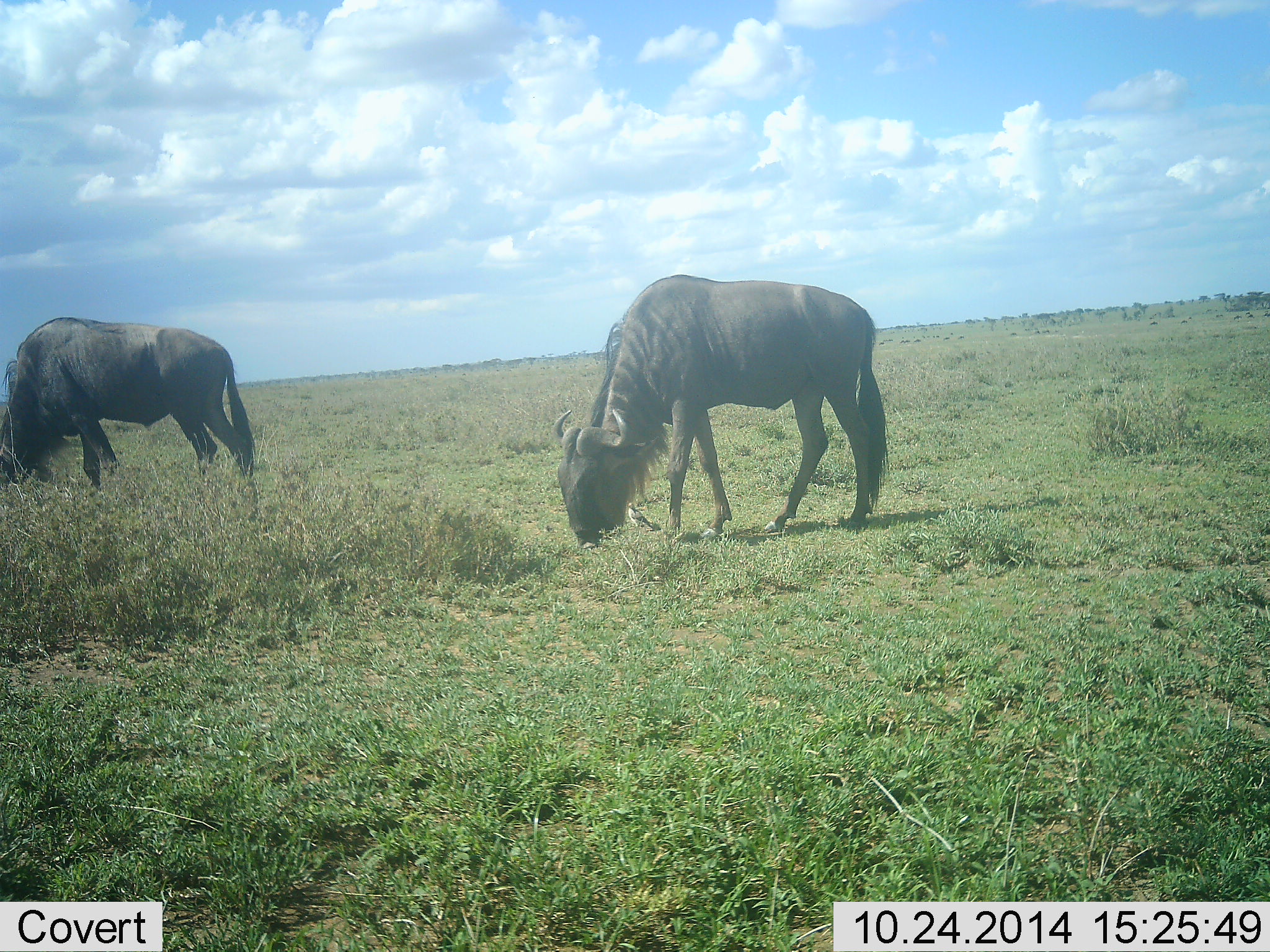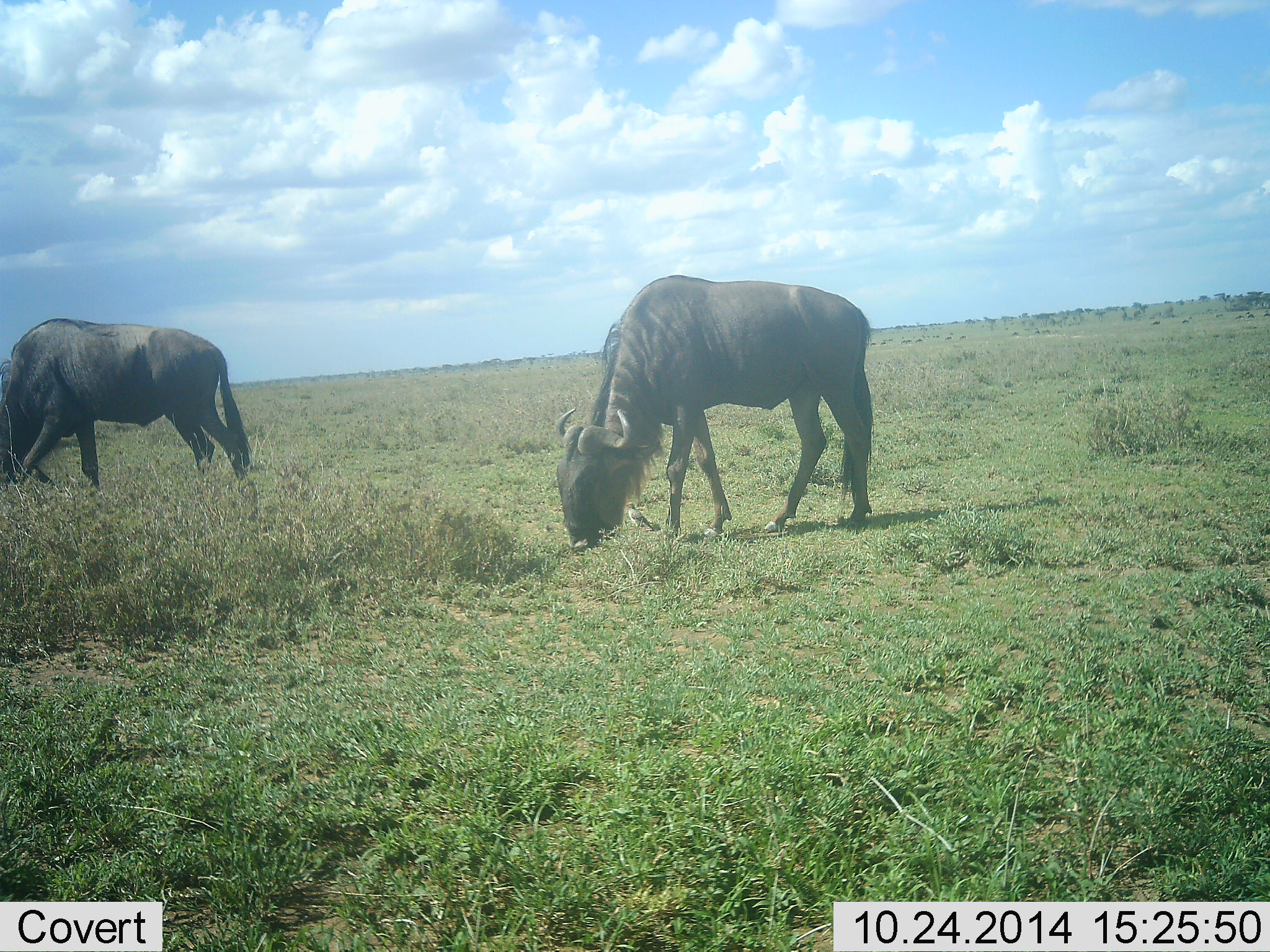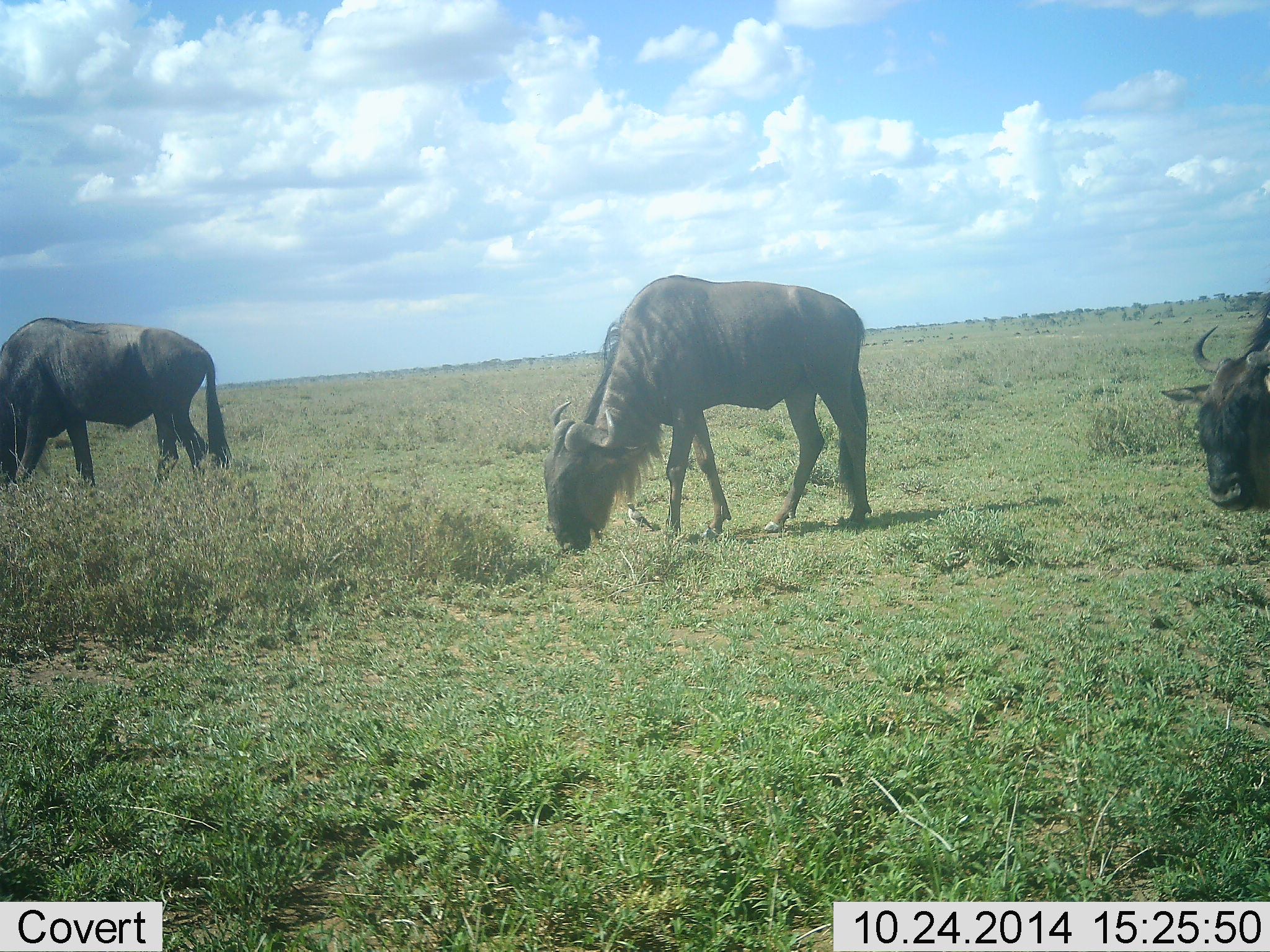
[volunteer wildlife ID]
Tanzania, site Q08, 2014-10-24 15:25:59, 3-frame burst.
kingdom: Animalia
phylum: Chordata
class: Mammalia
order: Artiodactyla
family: Bovidae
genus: Connochaetes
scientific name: Connochaetes taurinus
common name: blue wildebeest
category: wildebeest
Wildebeest (blue wildebeest) (Connochaetes taurinus), count 3. Behavior (volunteer vote fractions): standing 9%, resting 0%, moving 45%, interacting 0%. Young present (vote fraction): 0%. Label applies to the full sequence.